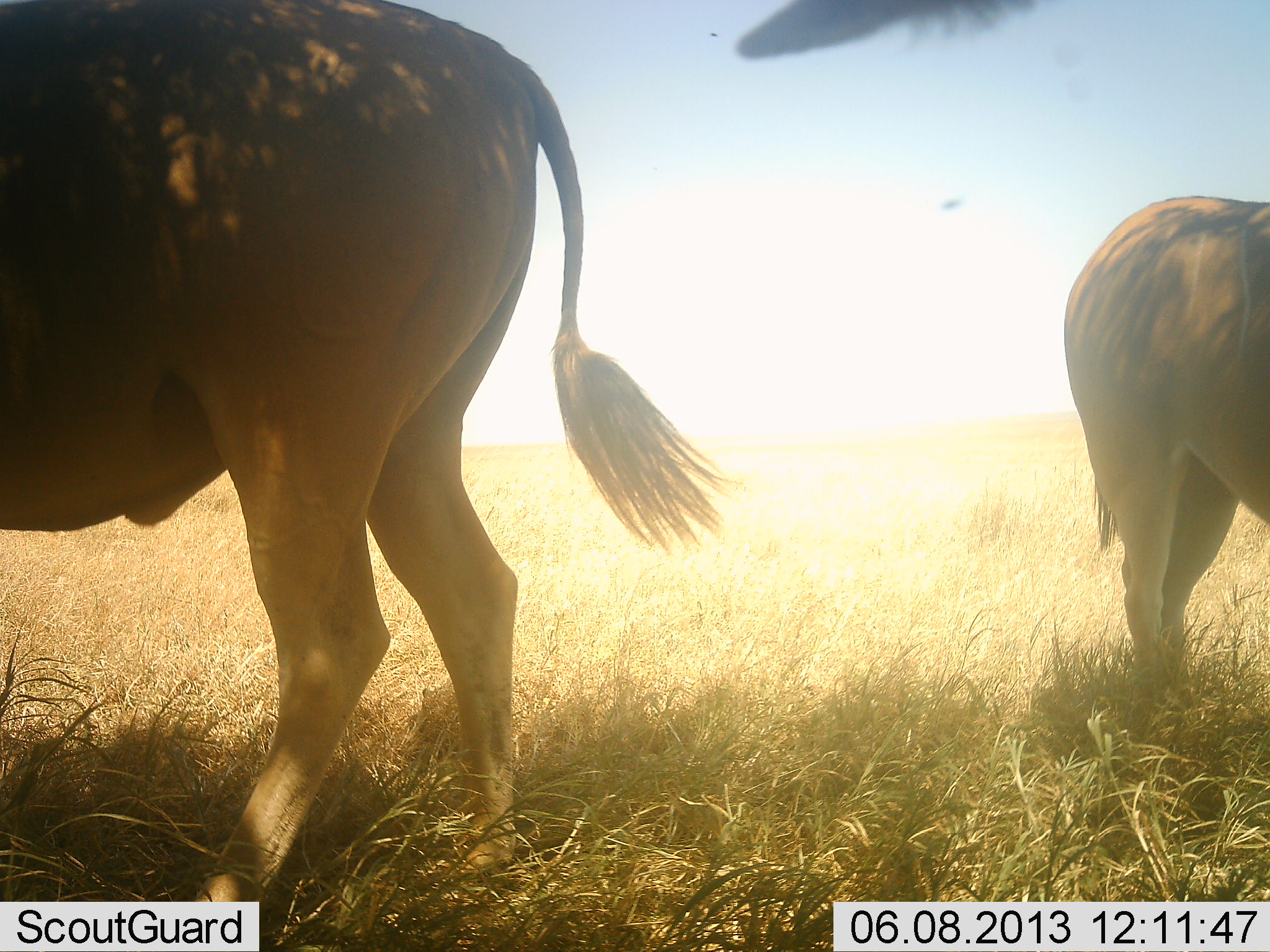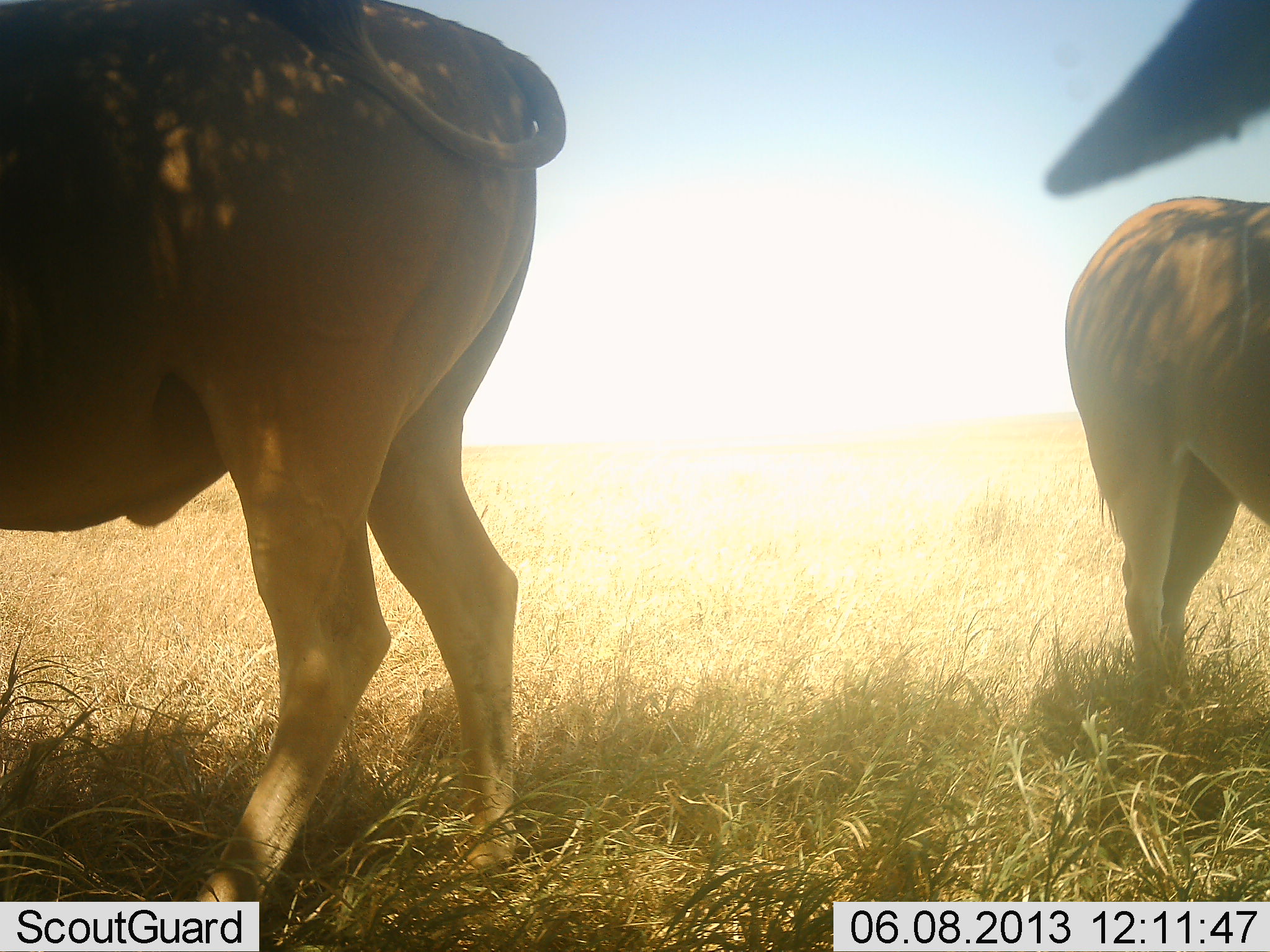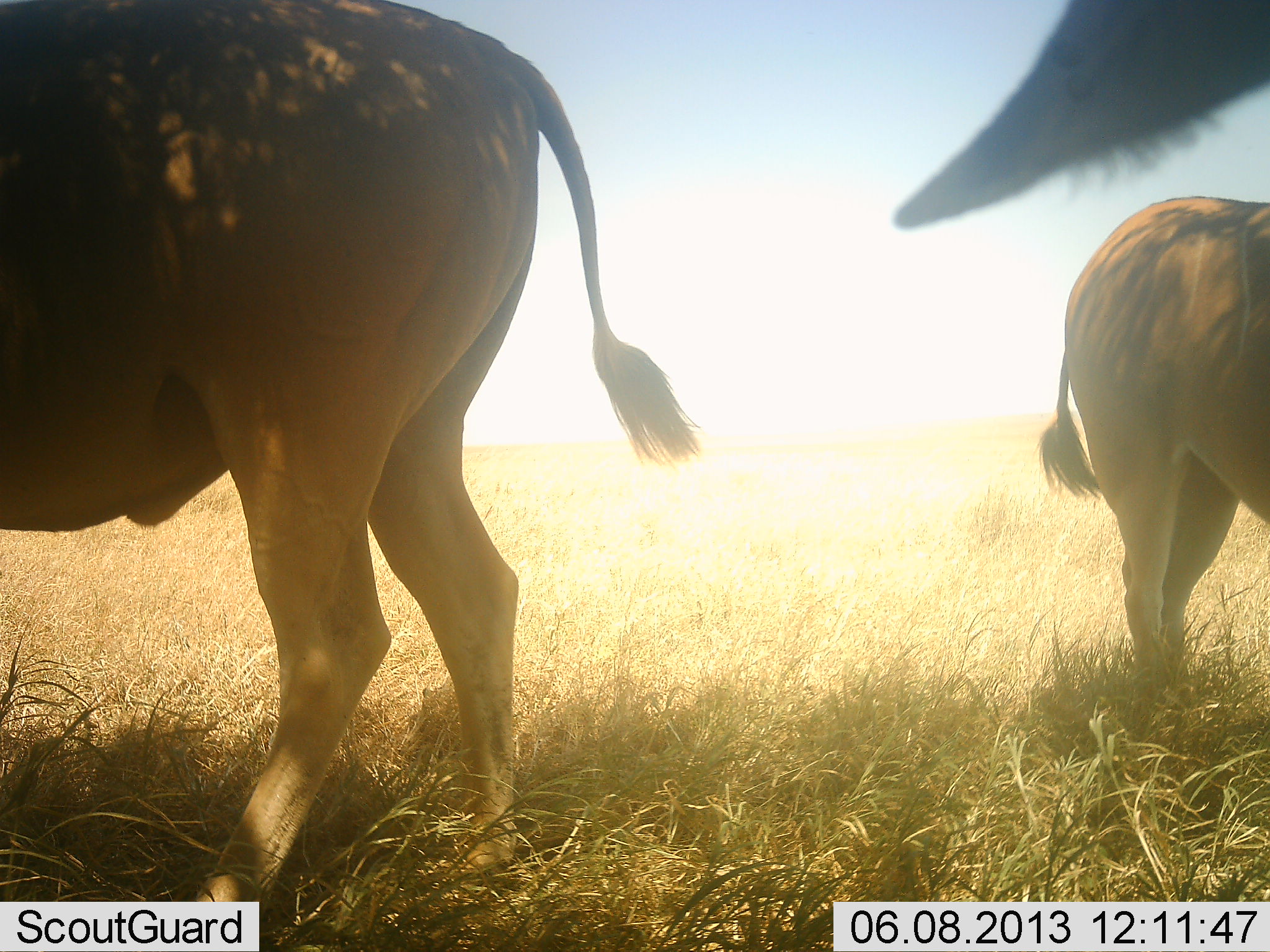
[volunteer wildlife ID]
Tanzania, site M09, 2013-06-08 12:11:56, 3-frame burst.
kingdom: Animalia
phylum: Chordata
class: Mammalia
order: Artiodactyla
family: Bovidae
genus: Tragelaphus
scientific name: Tragelaphus oryx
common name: eland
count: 3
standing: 90%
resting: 0%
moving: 0%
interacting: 0%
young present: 0%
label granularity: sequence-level